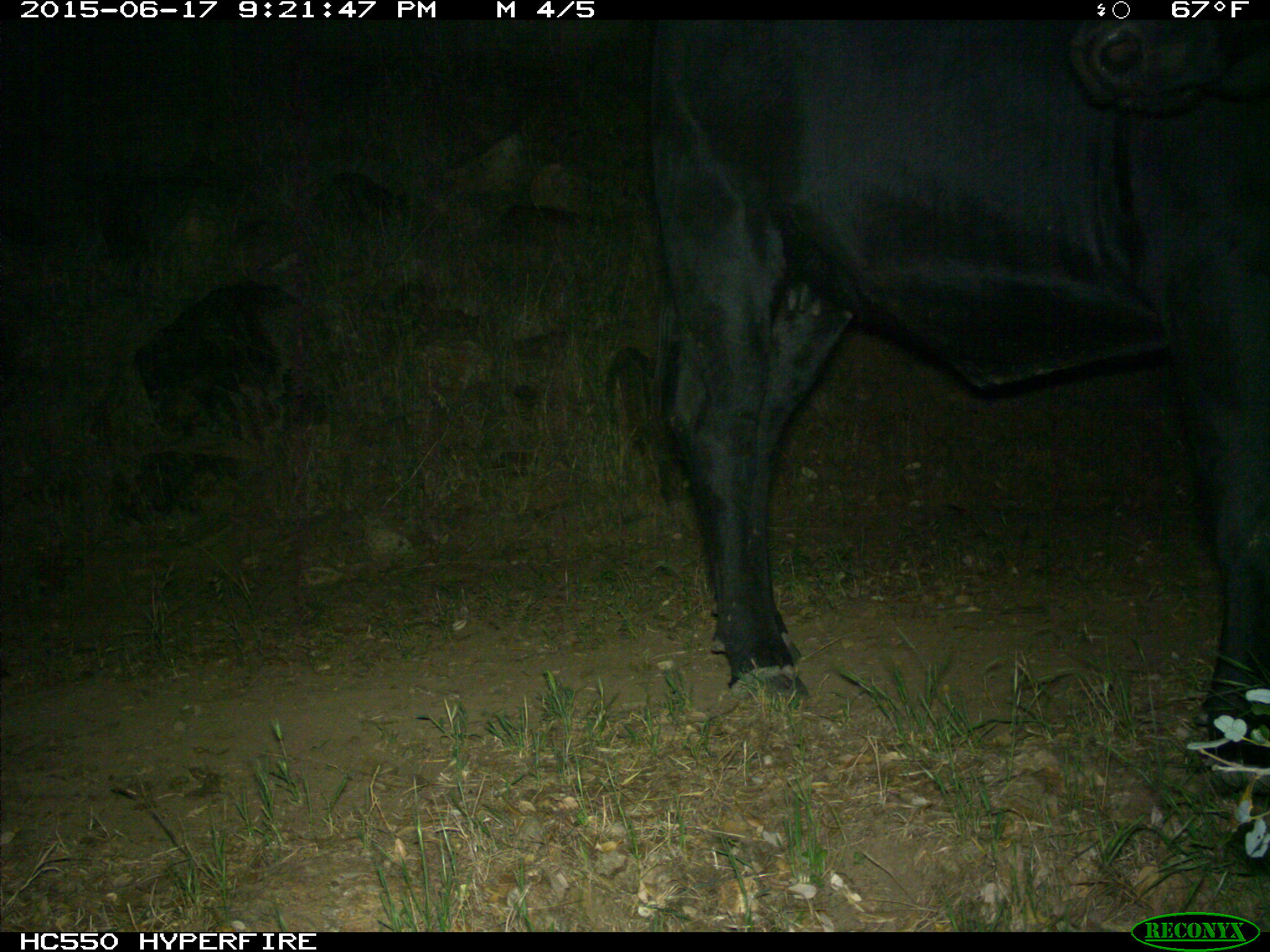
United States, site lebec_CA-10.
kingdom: Animalia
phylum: Chordata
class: Mammalia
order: Artiodactyla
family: Bovidae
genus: Bos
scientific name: Bos taurus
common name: domestic cow